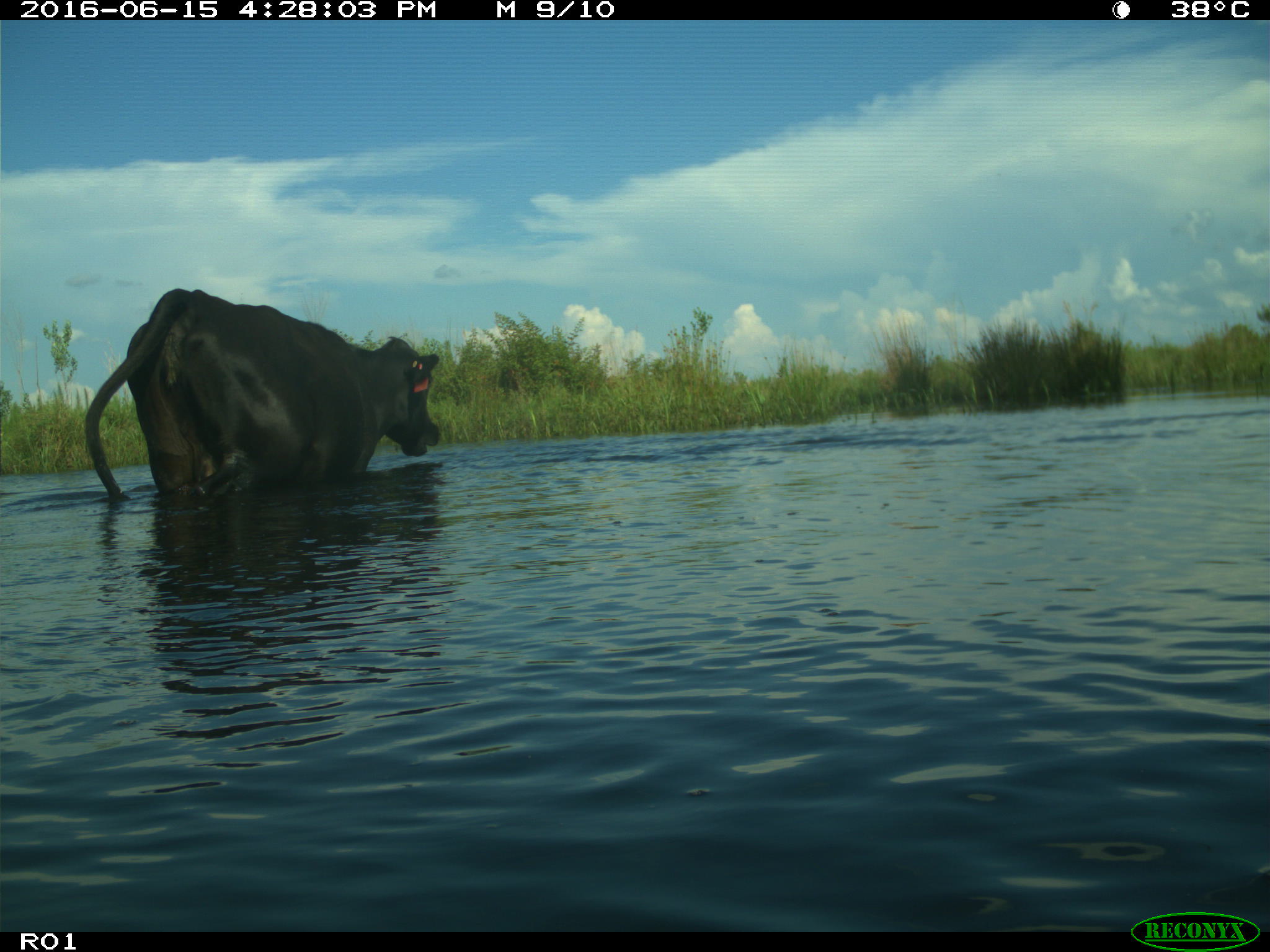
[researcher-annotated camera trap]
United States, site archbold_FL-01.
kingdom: Animalia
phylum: Chordata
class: Mammalia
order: Artiodactyla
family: Bovidae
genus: Bos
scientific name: Bos taurus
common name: domestic cow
Bos taurus (domestic cow).